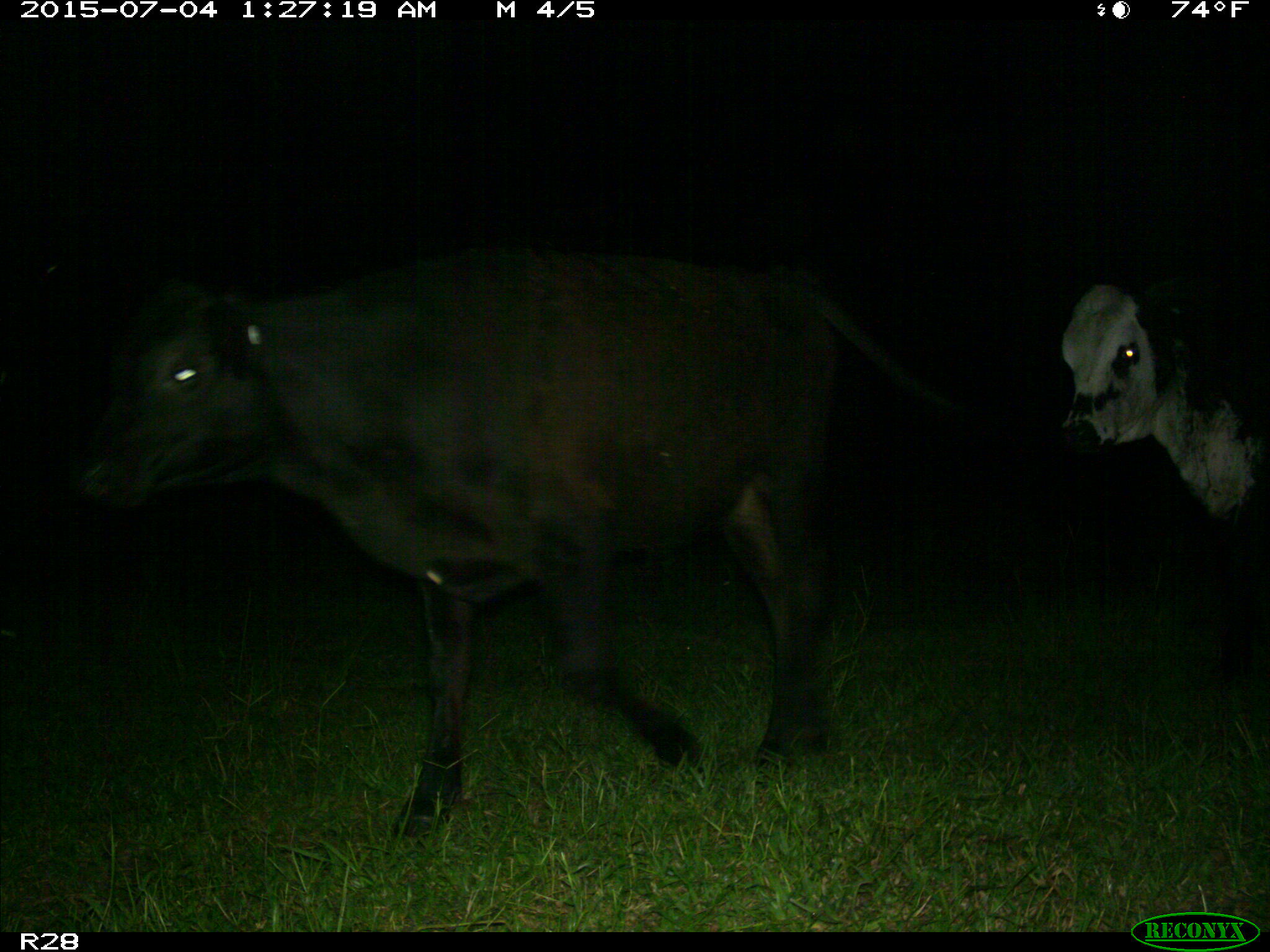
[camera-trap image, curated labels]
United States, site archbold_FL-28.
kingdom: Animalia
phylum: Chordata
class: Mammalia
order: Artiodactyla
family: Bovidae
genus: Bos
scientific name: Bos taurus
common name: domestic cow